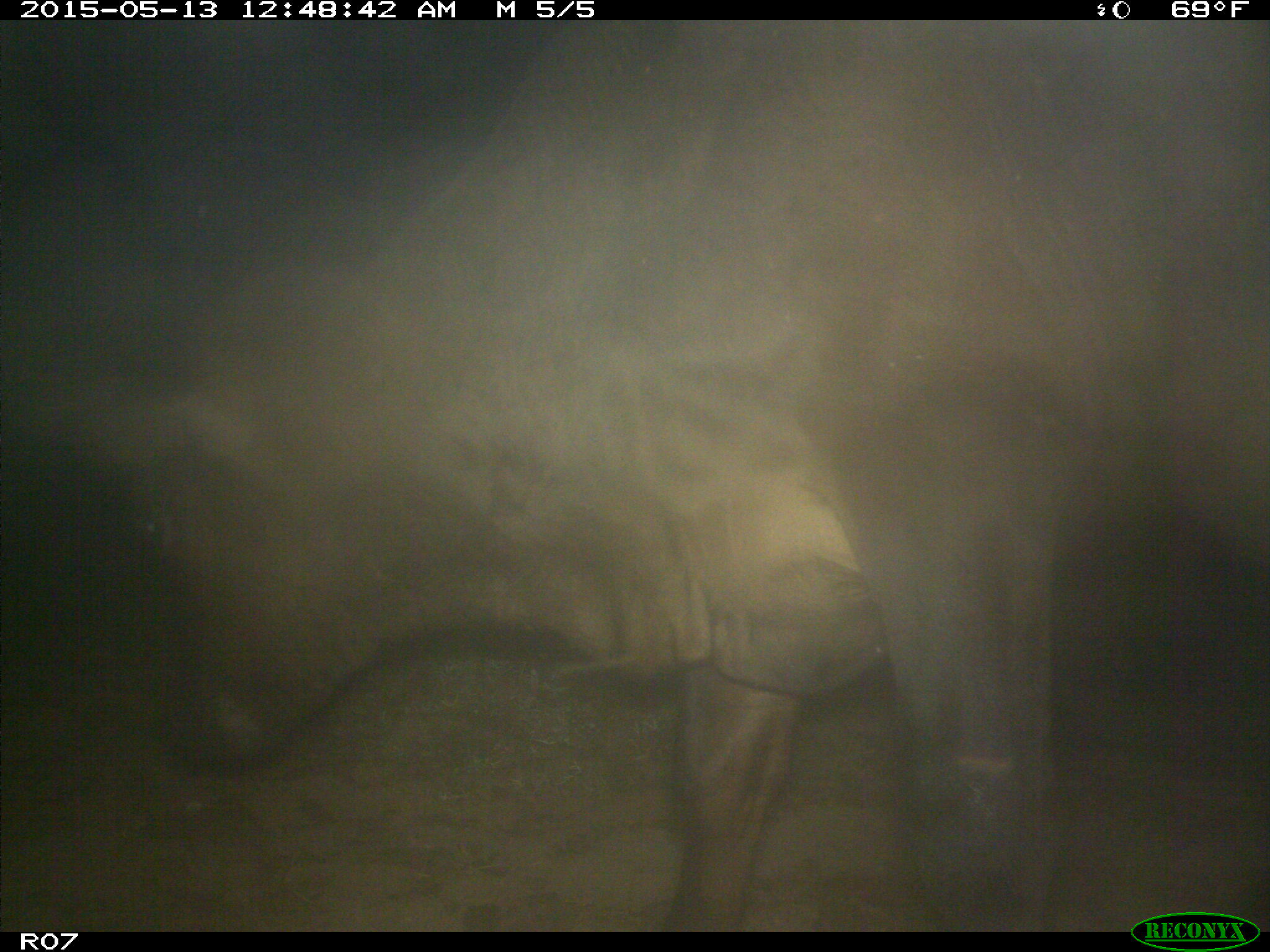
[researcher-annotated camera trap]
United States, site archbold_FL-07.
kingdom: Animalia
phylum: Chordata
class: Mammalia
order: Artiodactyla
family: Bovidae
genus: Bos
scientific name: Bos taurus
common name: domestic cow